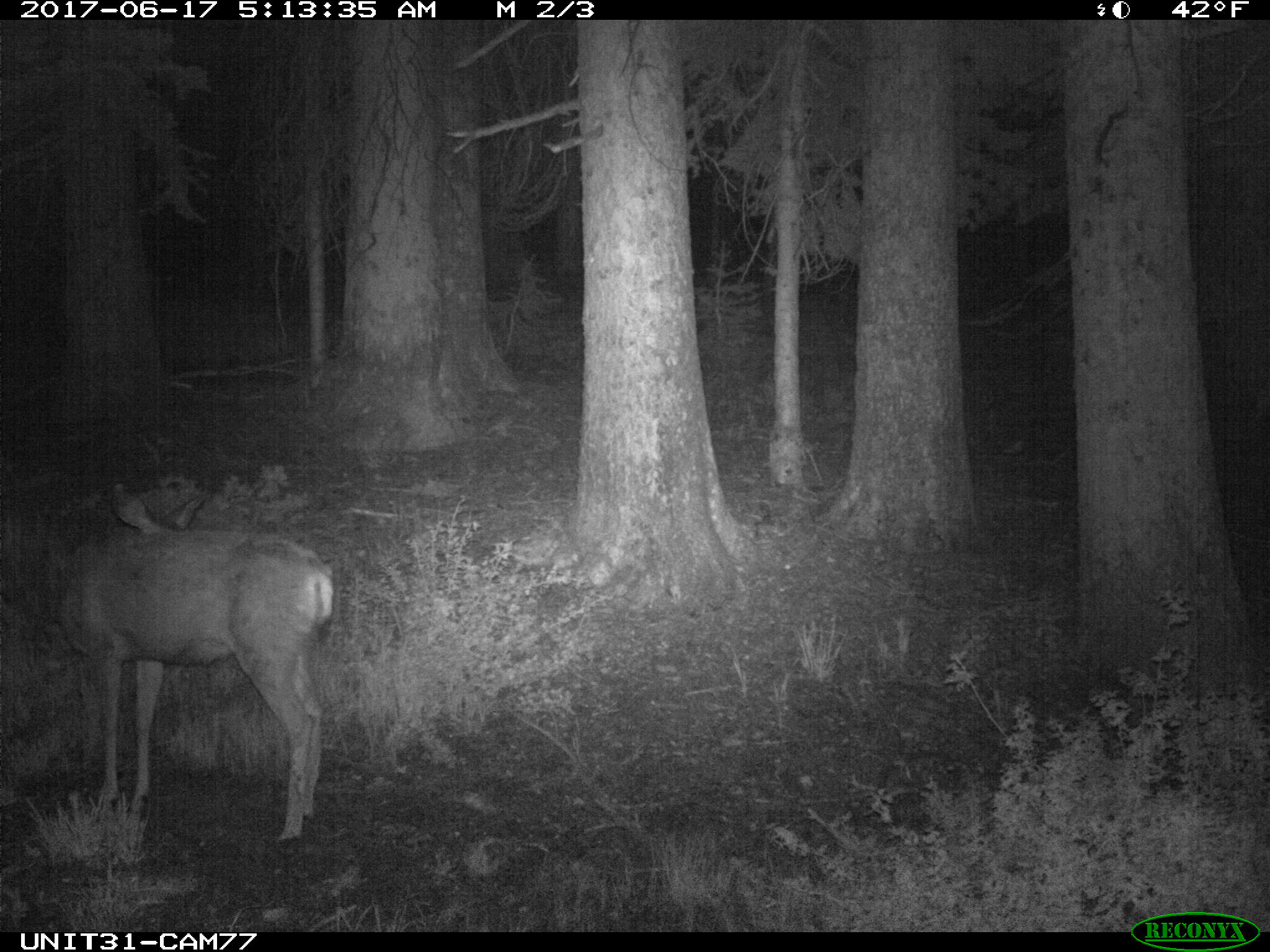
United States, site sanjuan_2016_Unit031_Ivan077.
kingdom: Animalia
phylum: Chordata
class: Mammalia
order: Artiodactyla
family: Cervidae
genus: Odocoileus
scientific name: Odocoileus hemionus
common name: mule deer